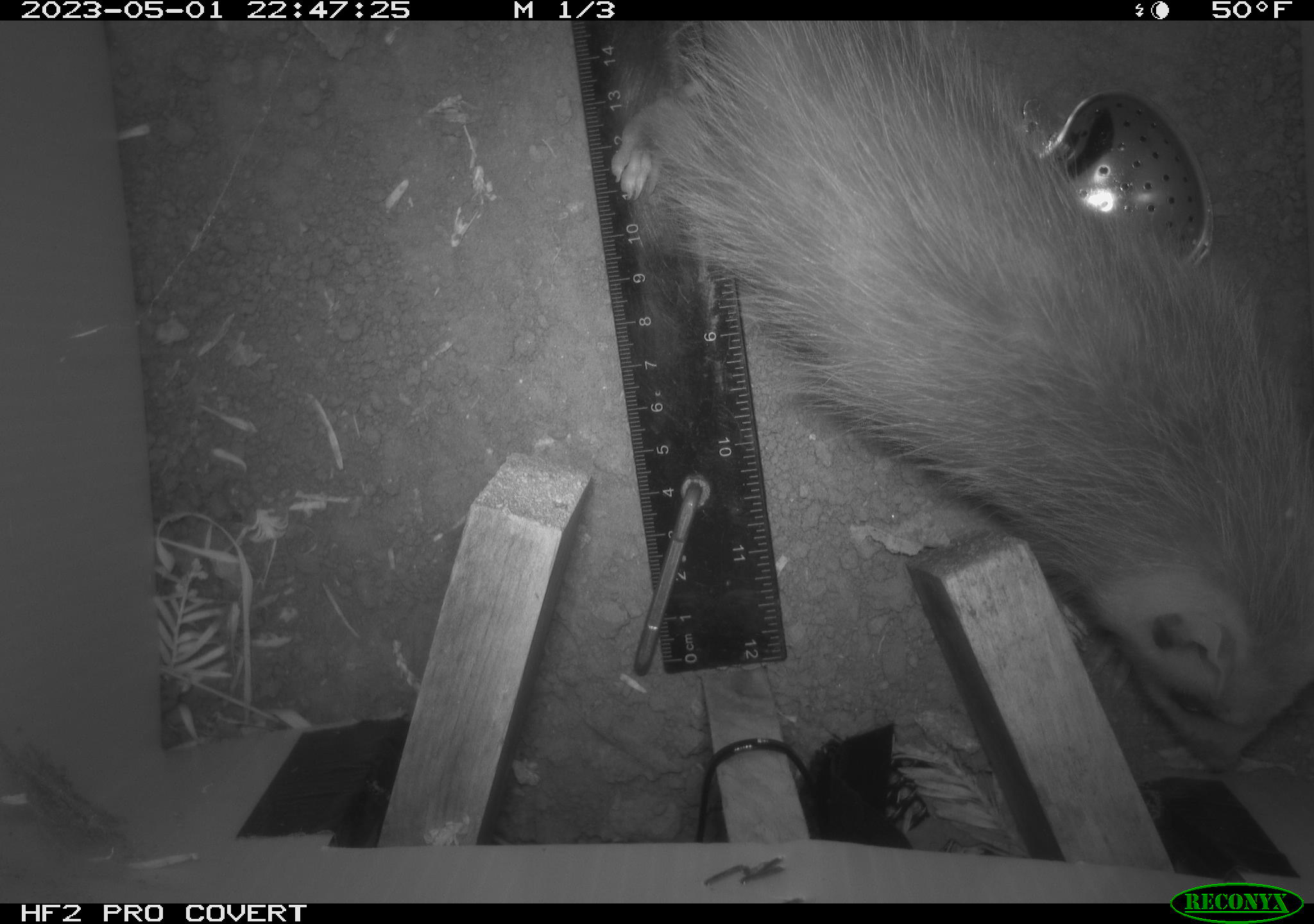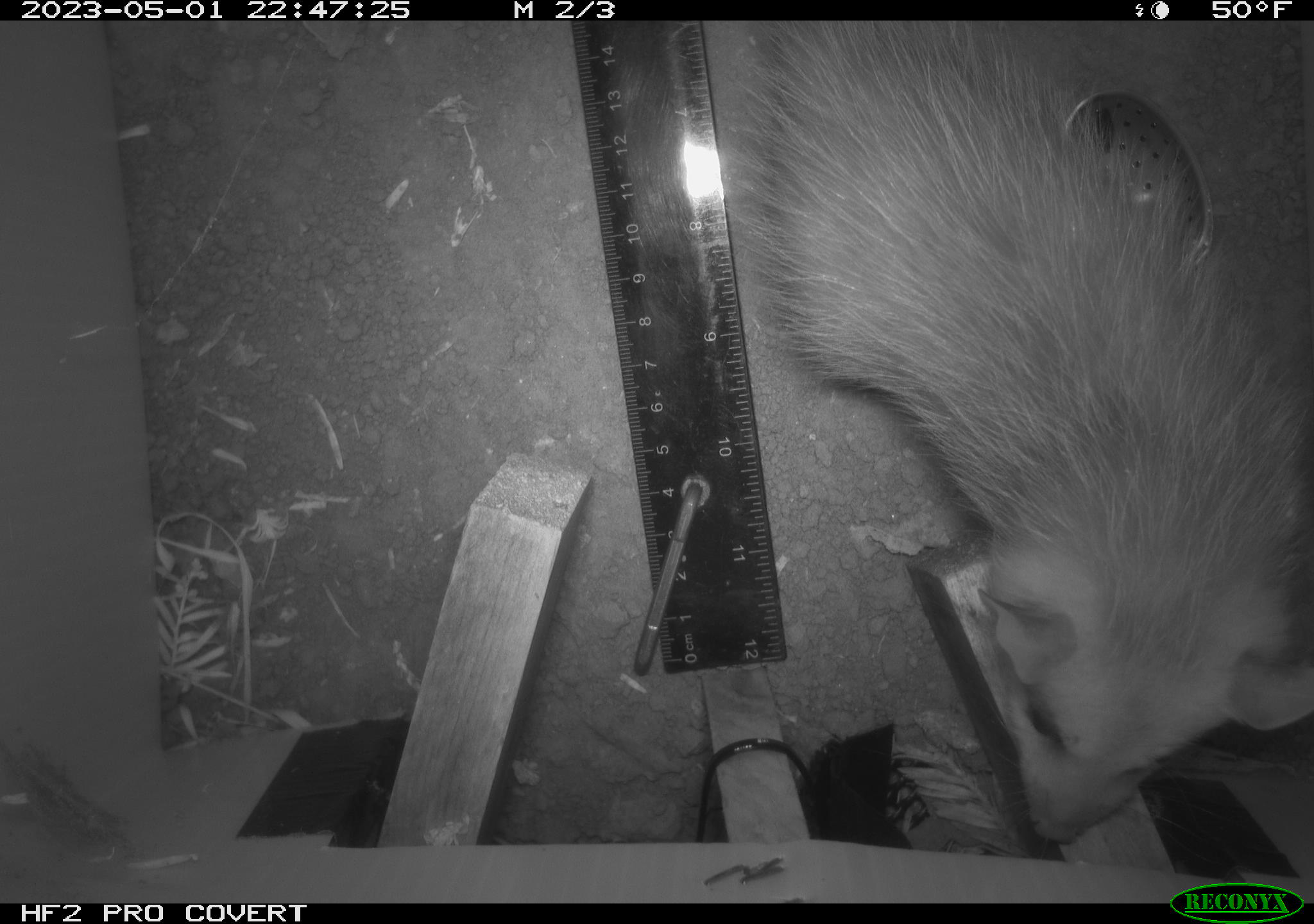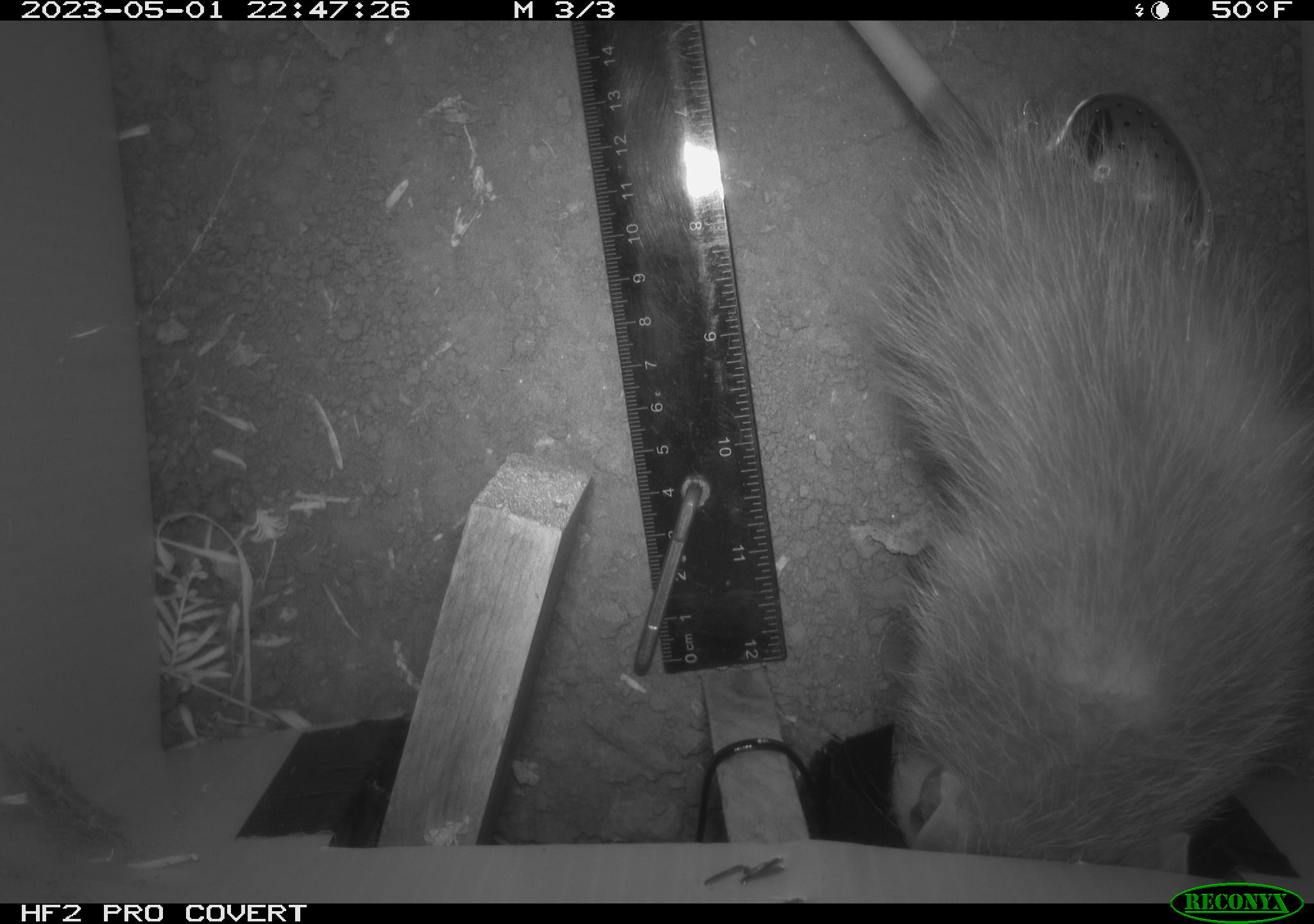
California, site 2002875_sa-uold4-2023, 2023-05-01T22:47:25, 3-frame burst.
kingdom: Animalia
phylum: Chordata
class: Mammalia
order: Didelphimorphia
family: Didelphidae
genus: Didelphis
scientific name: Didelphis virginiana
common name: virginia opossum